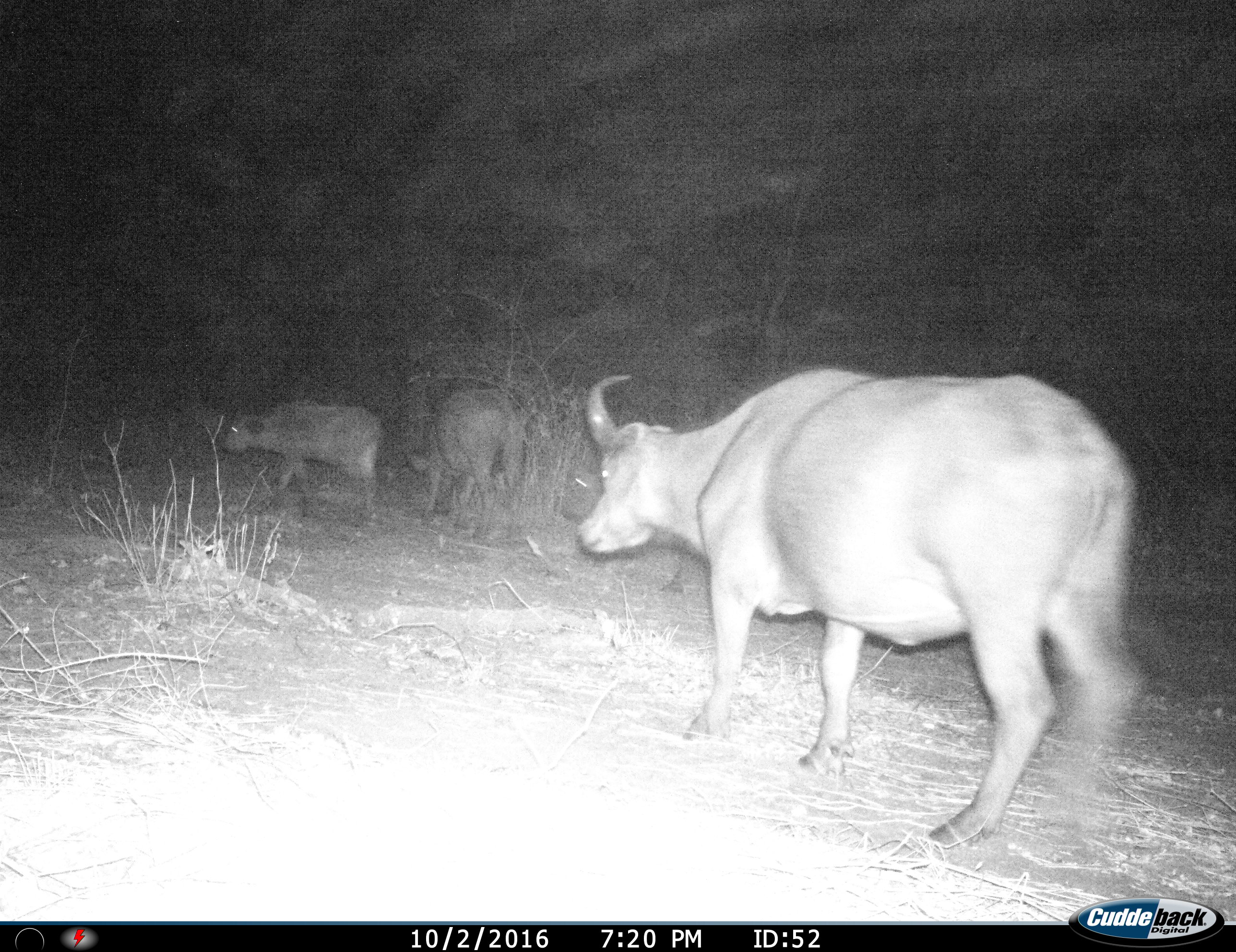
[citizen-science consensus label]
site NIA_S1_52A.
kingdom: Animalia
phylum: Chordata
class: Mammalia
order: Artiodactyla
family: Bovidae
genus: Syncerus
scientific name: Syncerus caffer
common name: african buffalo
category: buffalo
Buffalo (african buffalo) (Syncerus caffer), count 3. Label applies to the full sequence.